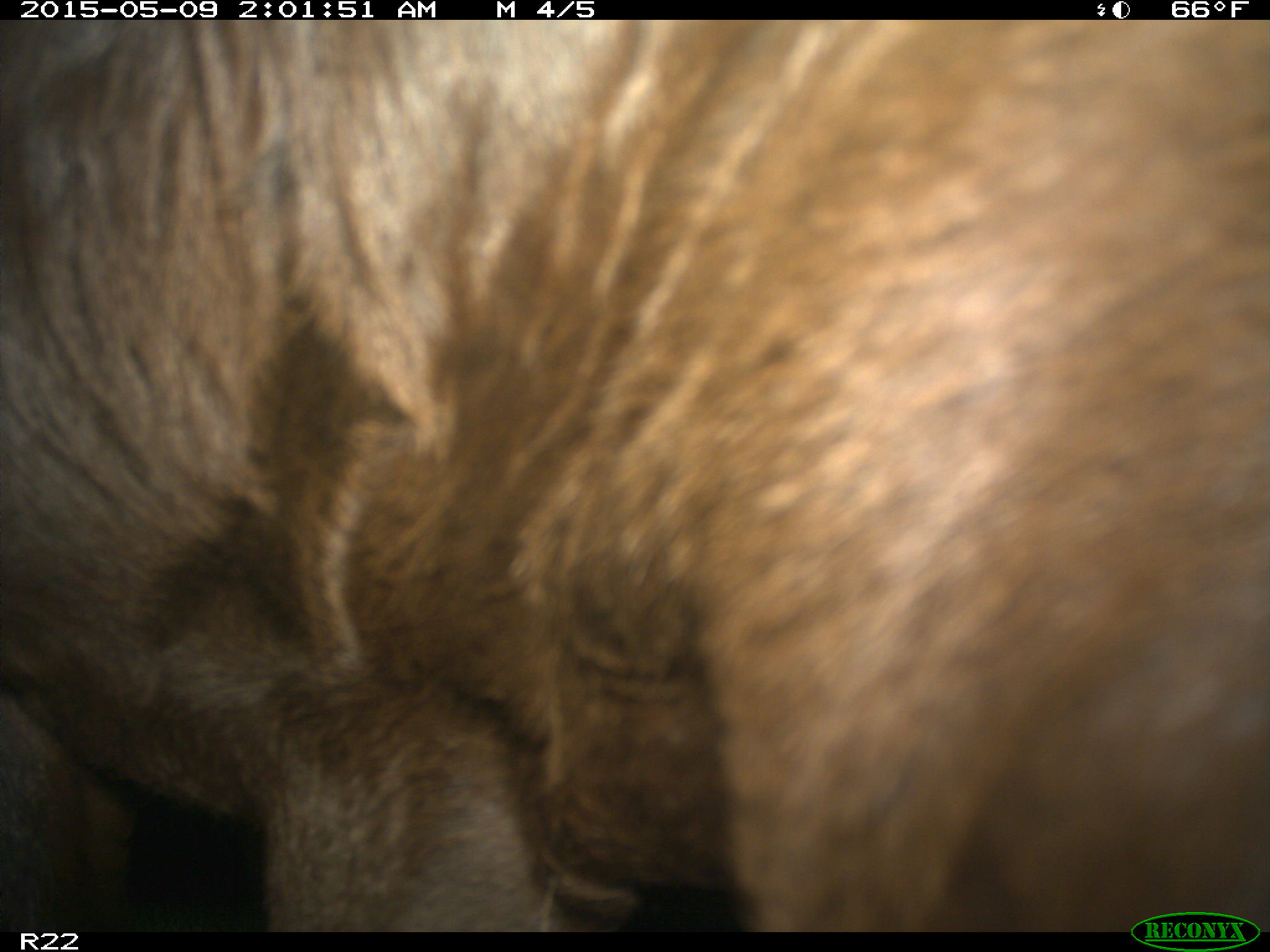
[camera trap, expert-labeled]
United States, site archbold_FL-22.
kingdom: Animalia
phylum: Chordata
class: Mammalia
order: Artiodactyla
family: Bovidae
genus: Bos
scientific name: Bos taurus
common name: domestic cow